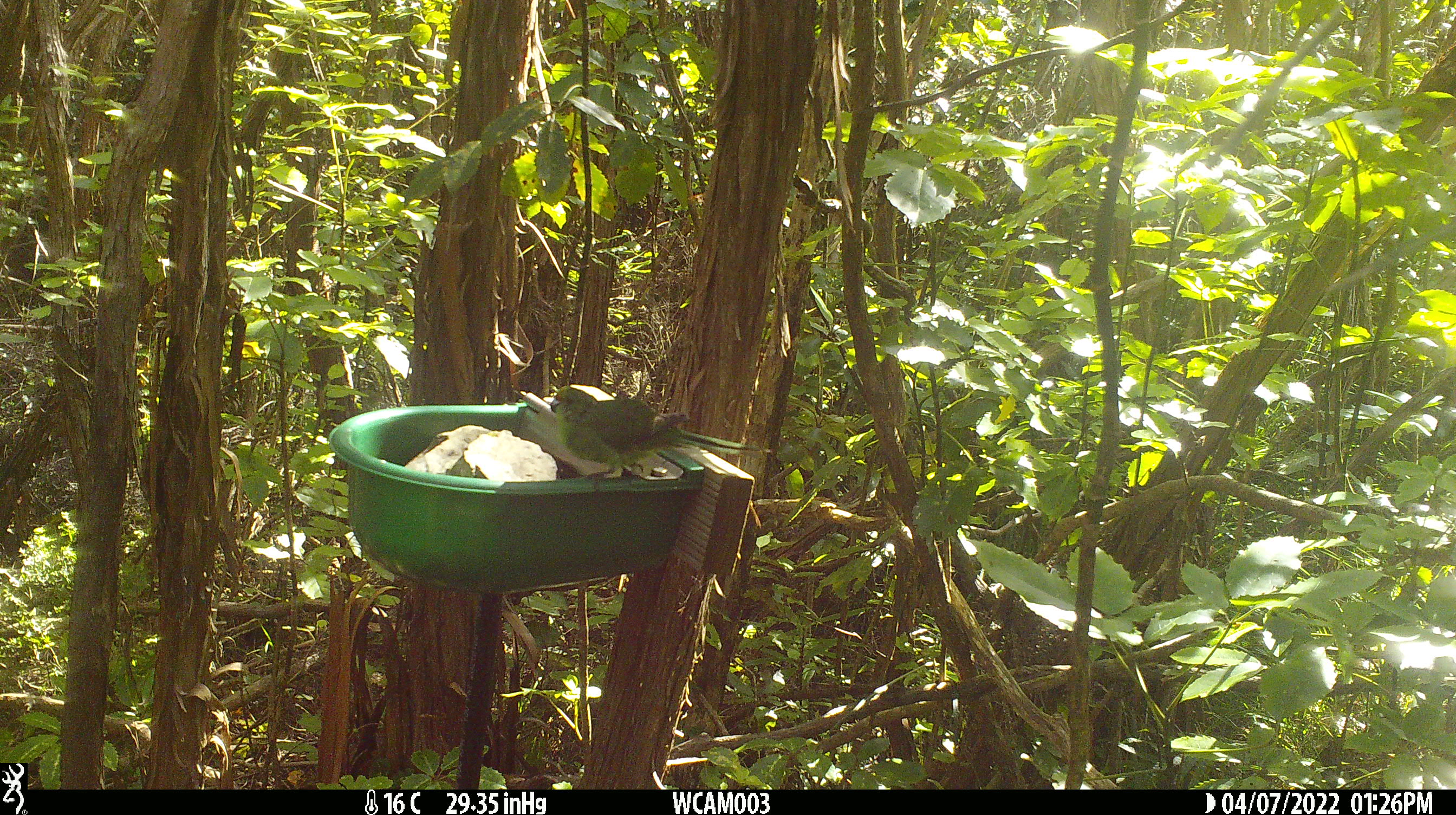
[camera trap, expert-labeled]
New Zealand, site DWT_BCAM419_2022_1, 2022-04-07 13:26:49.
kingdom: Animalia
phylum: Chordata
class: Aves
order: Psittaciformes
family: Psittaculidae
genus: Cyanoramphus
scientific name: Cyanoramphus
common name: parakeet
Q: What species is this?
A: Parakeet (Cyanoramphus).